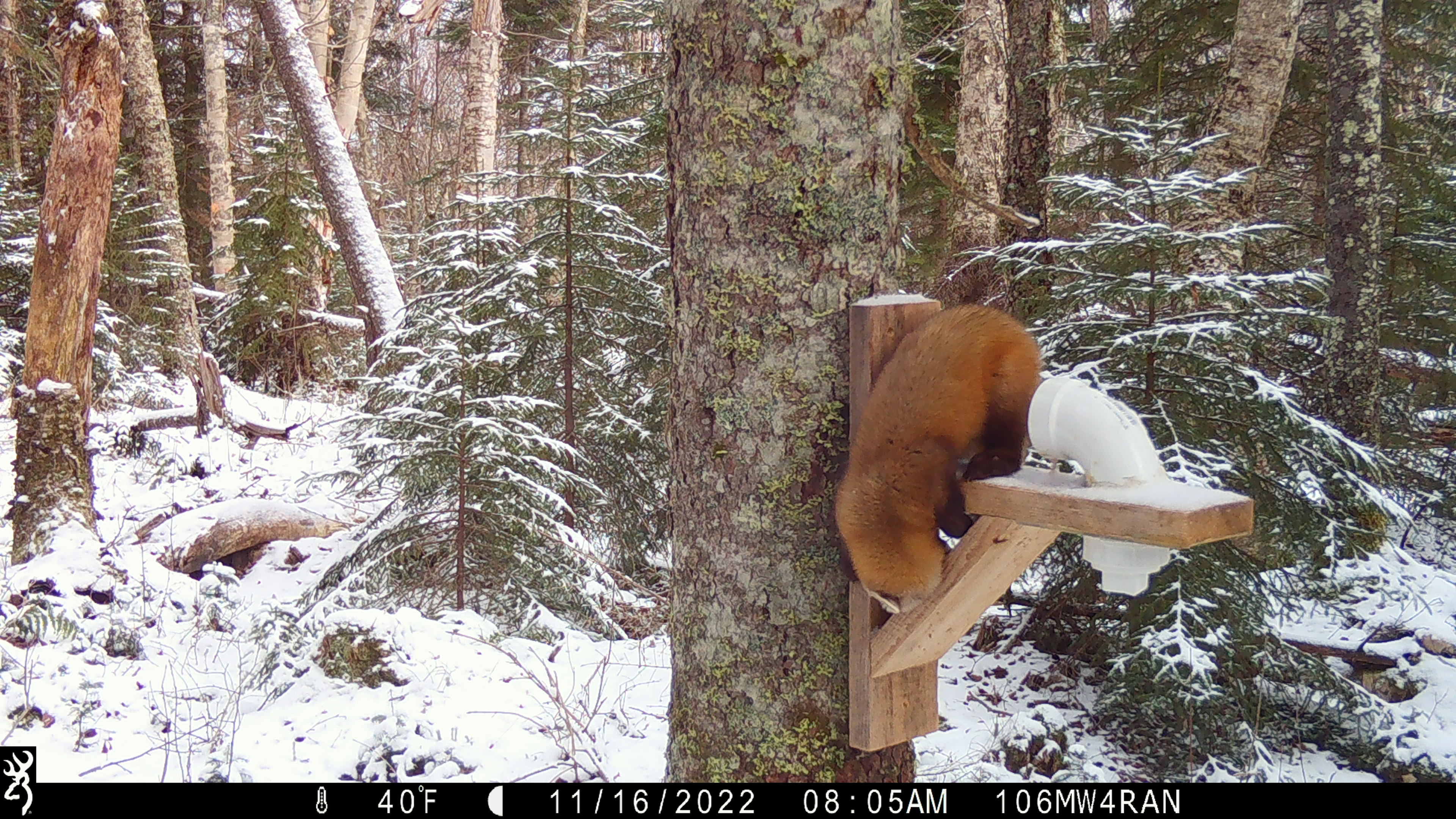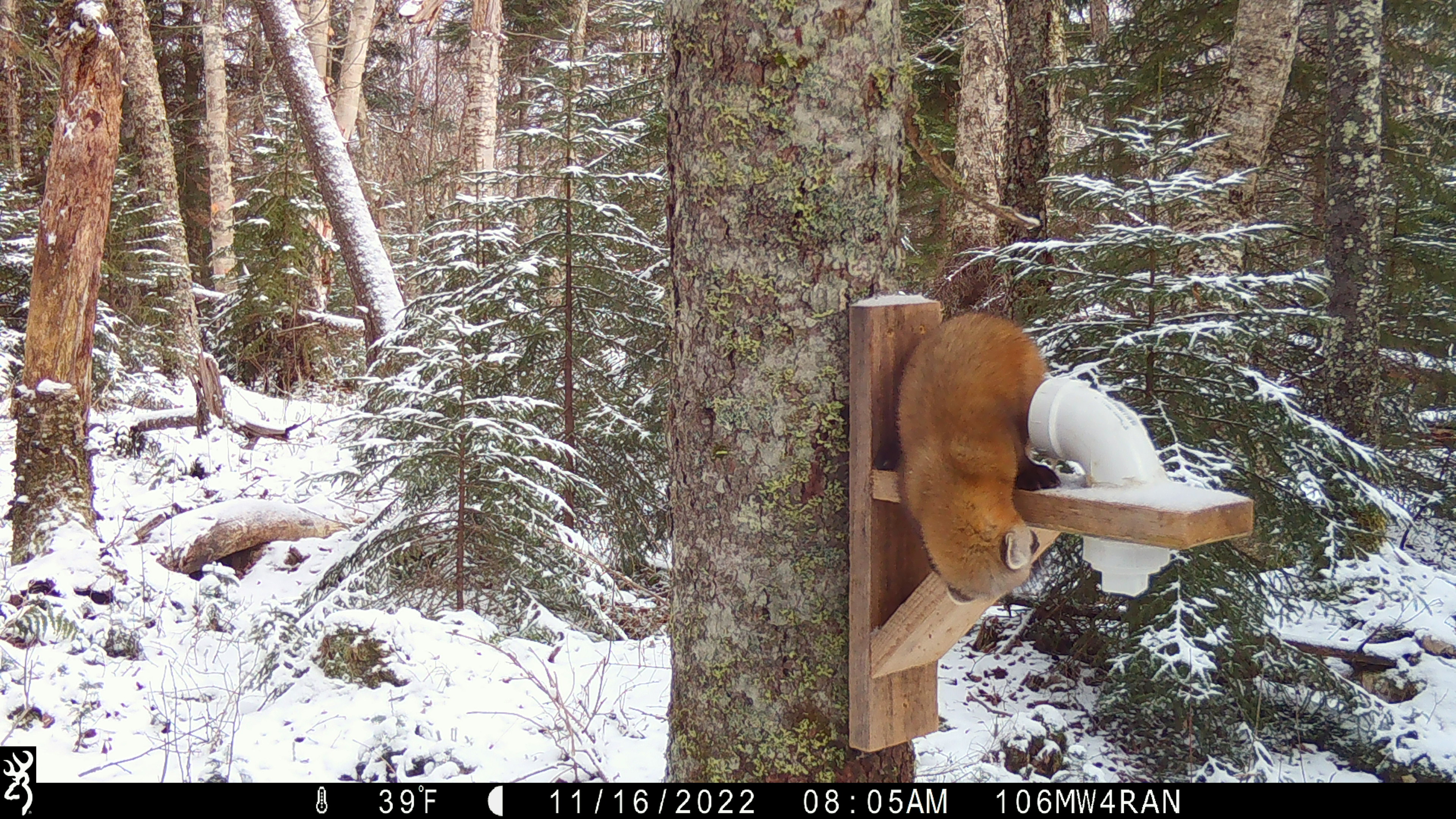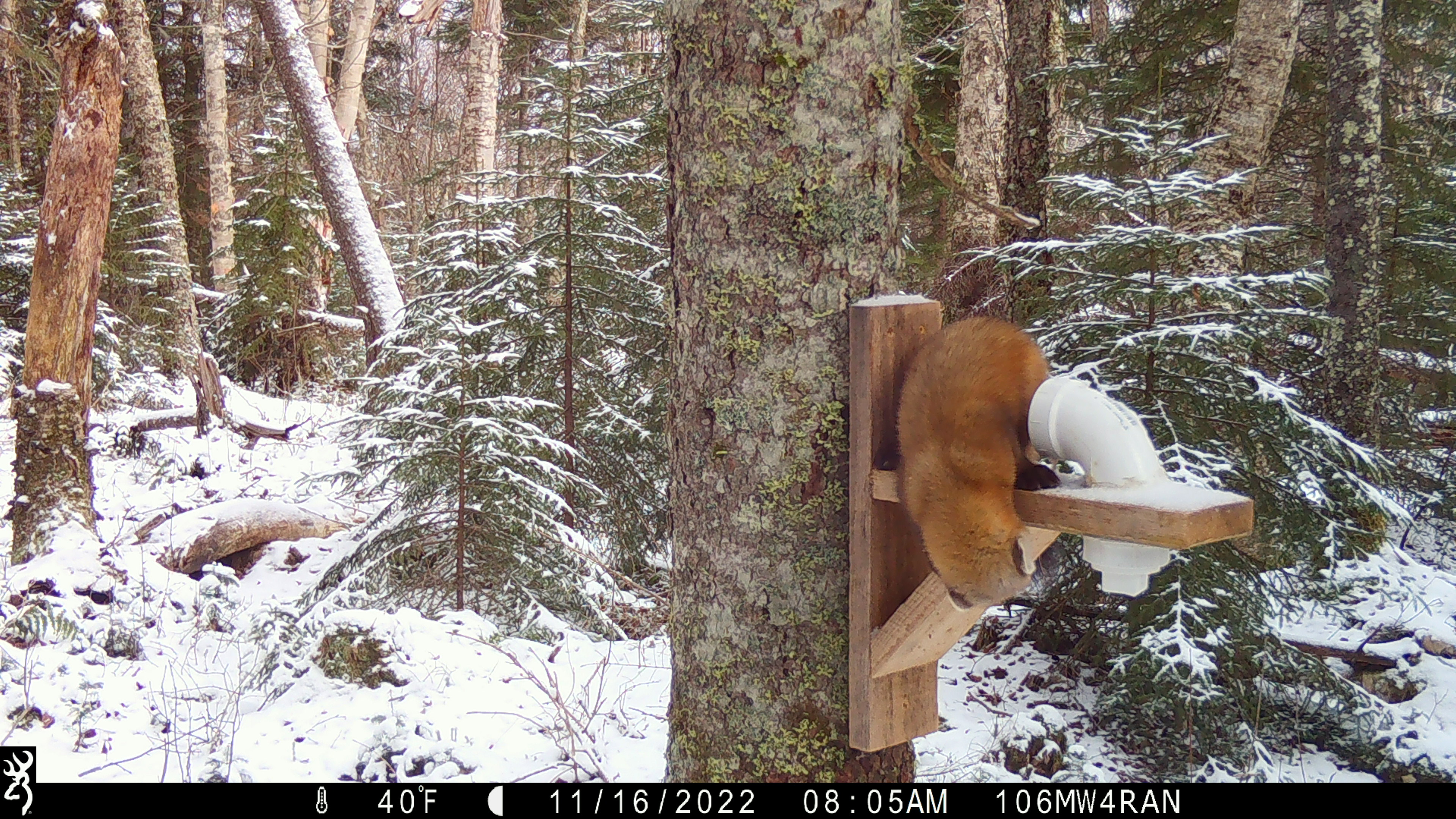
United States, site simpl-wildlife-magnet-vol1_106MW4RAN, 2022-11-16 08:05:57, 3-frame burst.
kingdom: Animalia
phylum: Chordata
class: Mammalia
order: Carnivora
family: Mustelidae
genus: Martes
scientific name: Martes americana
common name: american marten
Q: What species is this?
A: American marten (Martes americana).